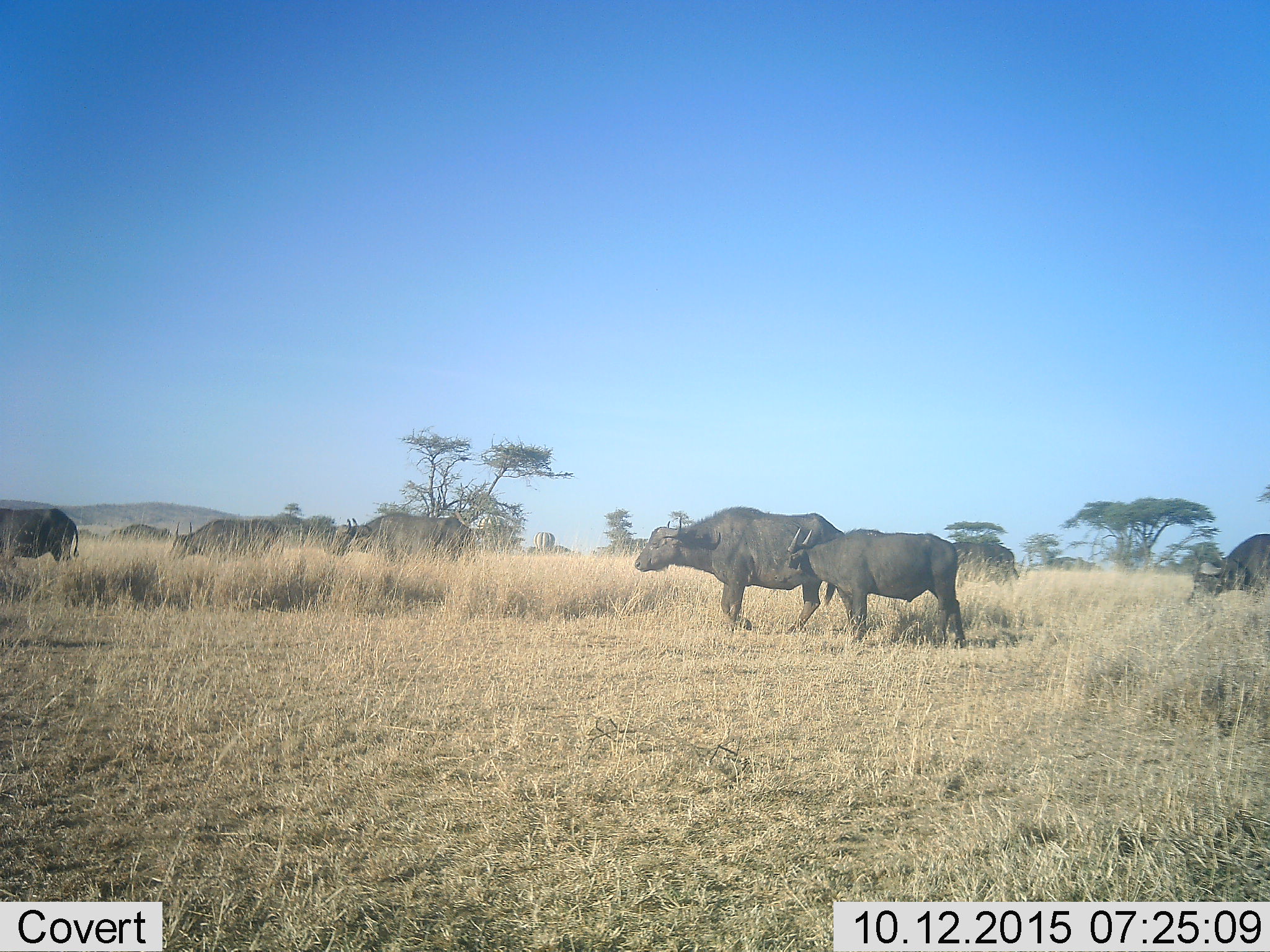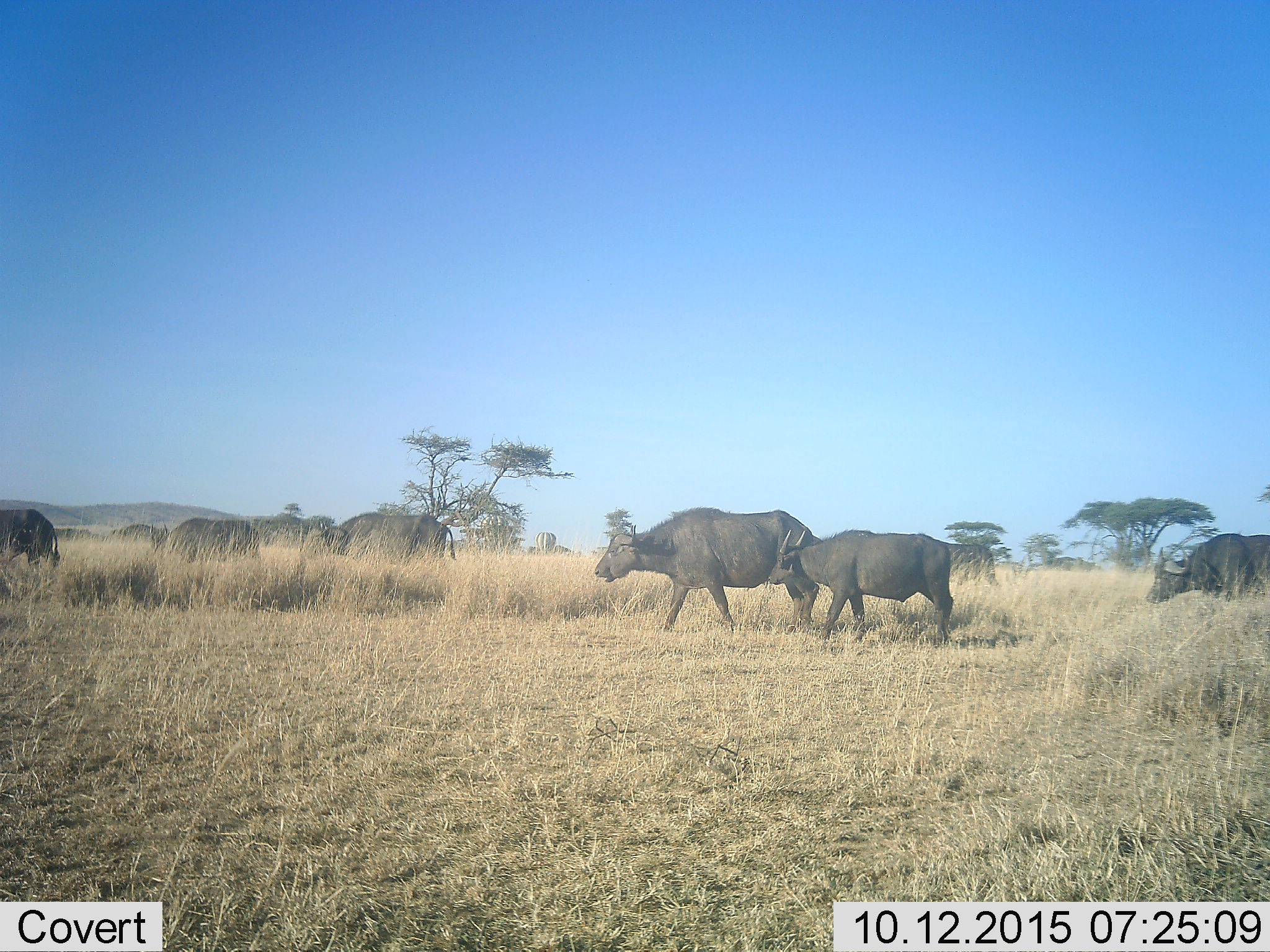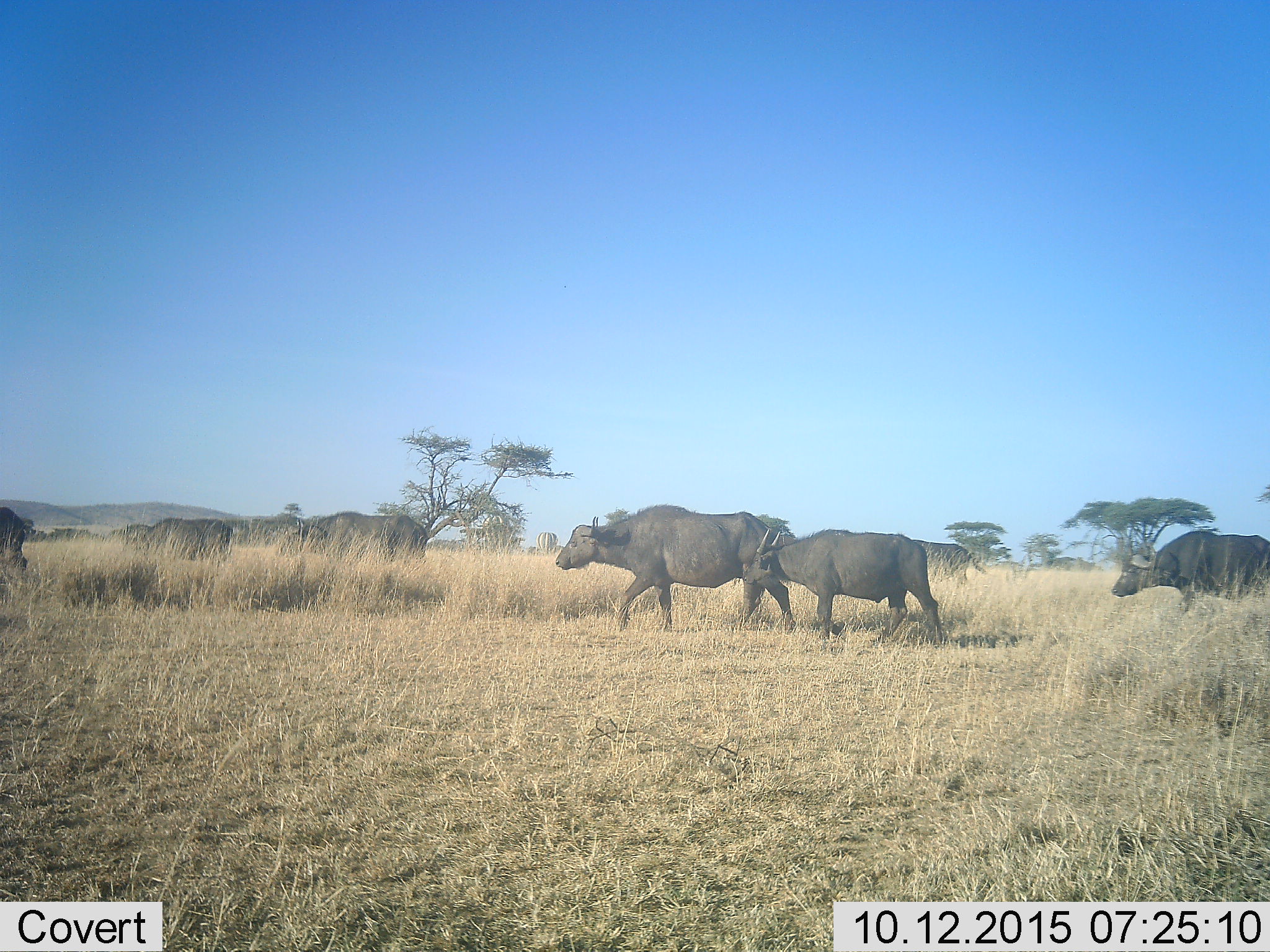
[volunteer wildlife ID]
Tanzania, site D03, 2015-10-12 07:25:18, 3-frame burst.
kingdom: Animalia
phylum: Chordata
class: Mammalia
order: Artiodactyla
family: Bovidae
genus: Syncerus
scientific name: Syncerus caffer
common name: cape buffalo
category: buffalo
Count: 7.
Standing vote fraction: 7%.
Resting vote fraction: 0%.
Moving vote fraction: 93%.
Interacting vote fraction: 0%.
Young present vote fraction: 64%.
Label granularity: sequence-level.